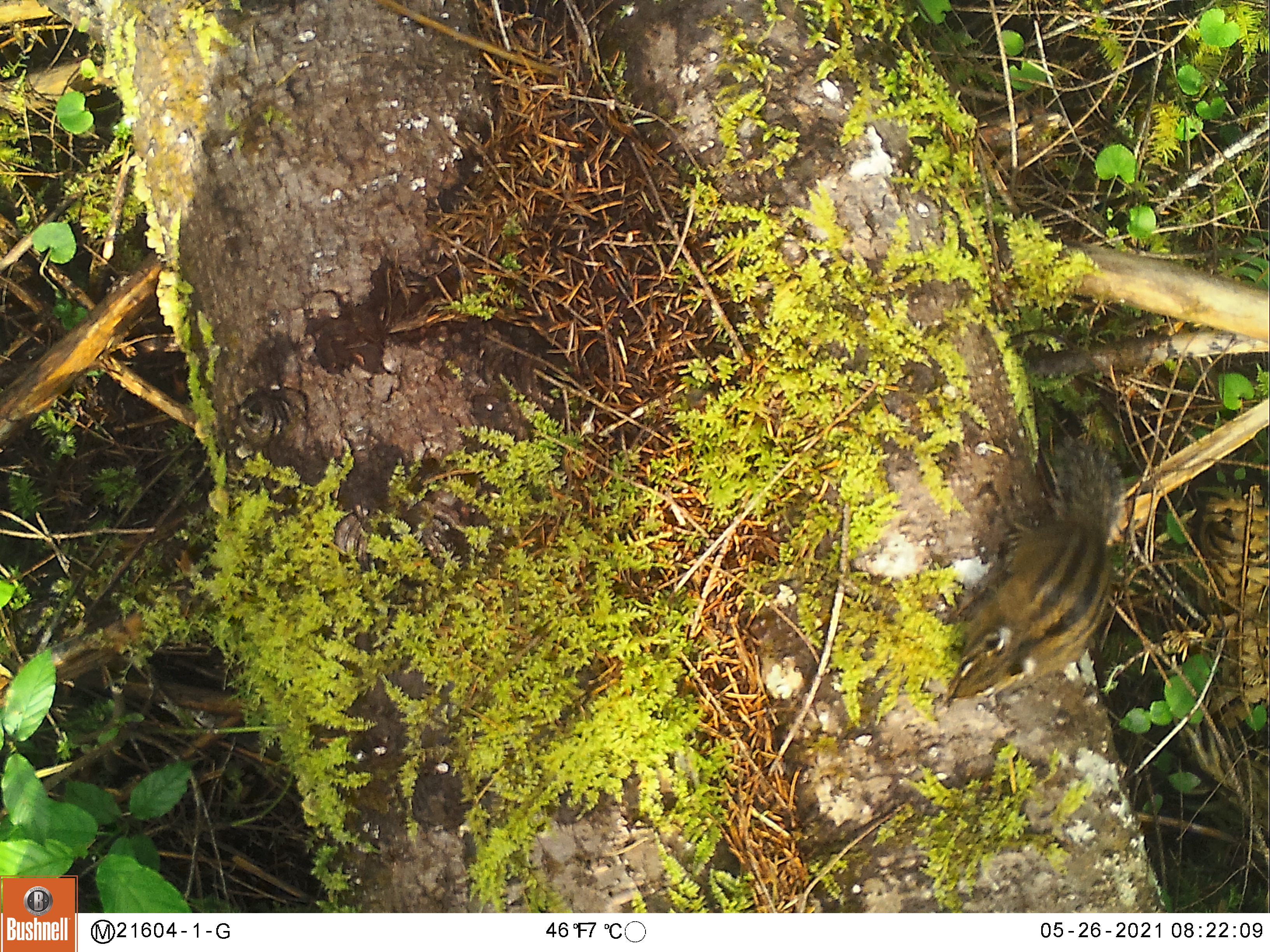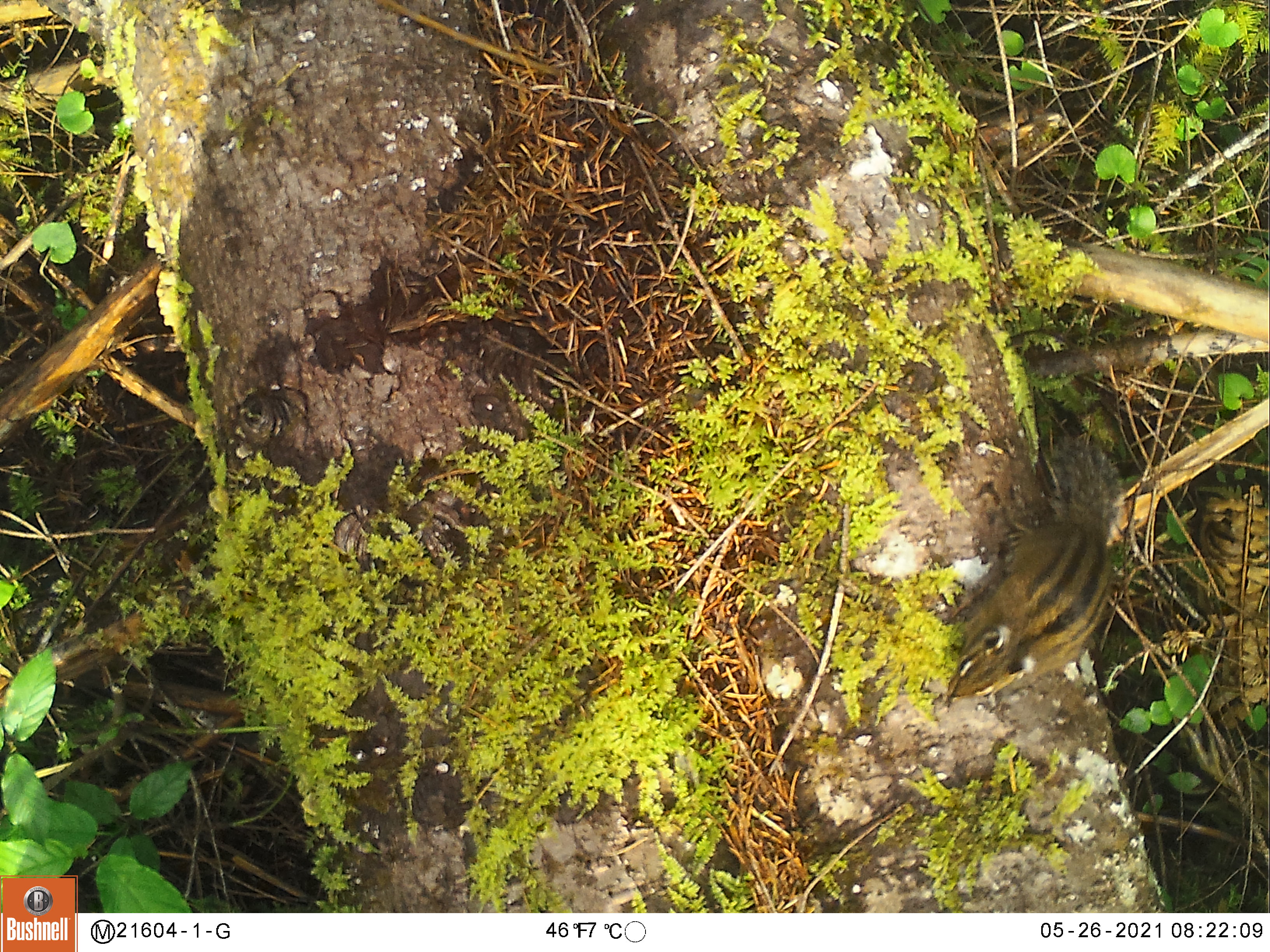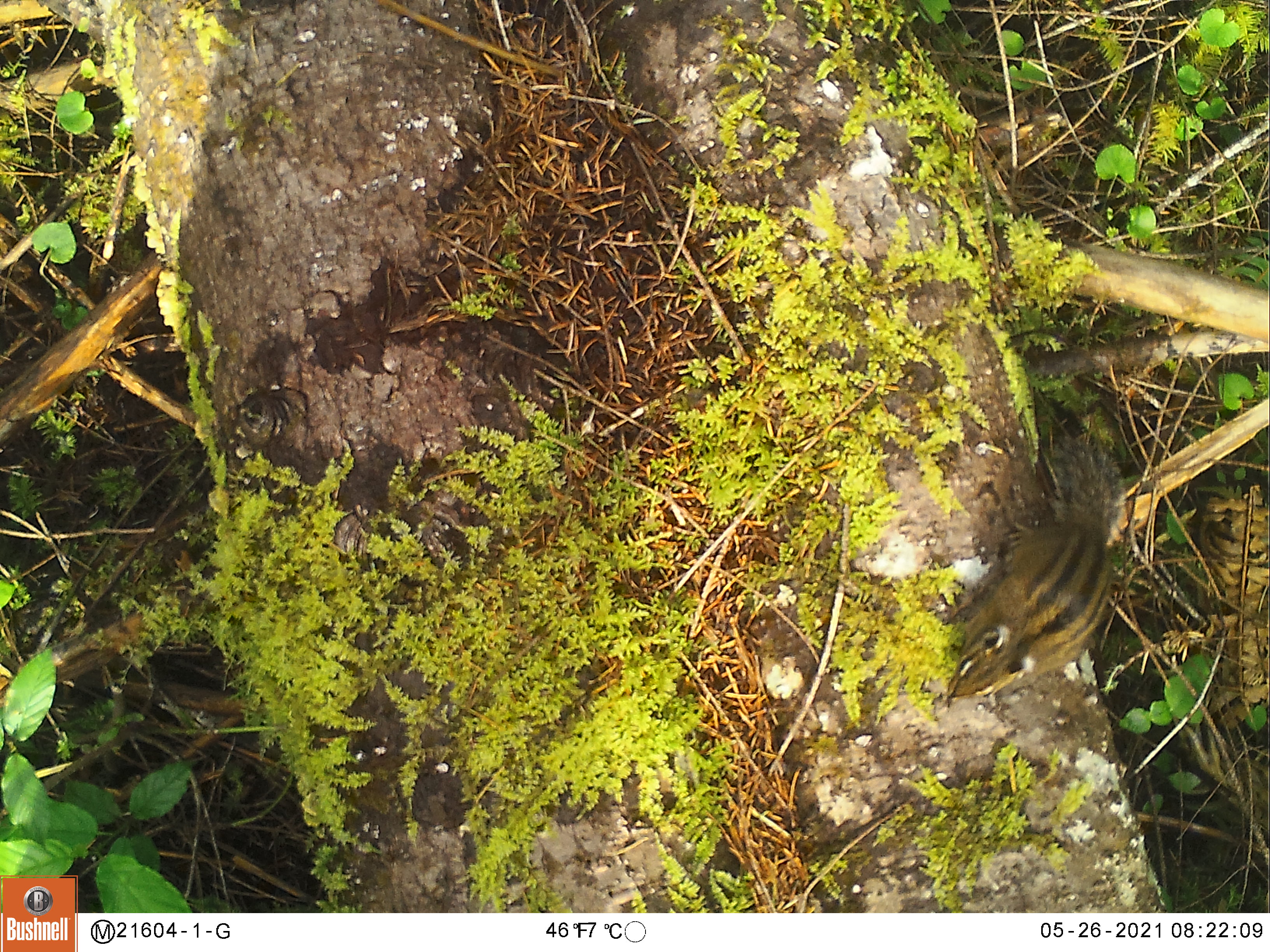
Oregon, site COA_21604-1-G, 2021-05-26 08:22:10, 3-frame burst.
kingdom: Animalia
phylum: Chordata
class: Mammalia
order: Rodentia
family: Sciuridae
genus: Neotamias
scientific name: Neotamias townsendii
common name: townsend's chipmunk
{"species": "townsend's chipmunk (Neotamias townsendii)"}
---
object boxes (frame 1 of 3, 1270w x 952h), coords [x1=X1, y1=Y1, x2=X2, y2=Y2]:
townsend's chipmunk: [x1=944, y1=432, x2=1130, y2=700]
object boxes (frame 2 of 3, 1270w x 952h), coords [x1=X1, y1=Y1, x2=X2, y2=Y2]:
townsend's chipmunk: [x1=939, y1=430, x2=1113, y2=709]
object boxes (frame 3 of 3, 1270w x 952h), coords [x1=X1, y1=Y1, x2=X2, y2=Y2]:
townsend's chipmunk: [x1=935, y1=441, x2=1116, y2=714]